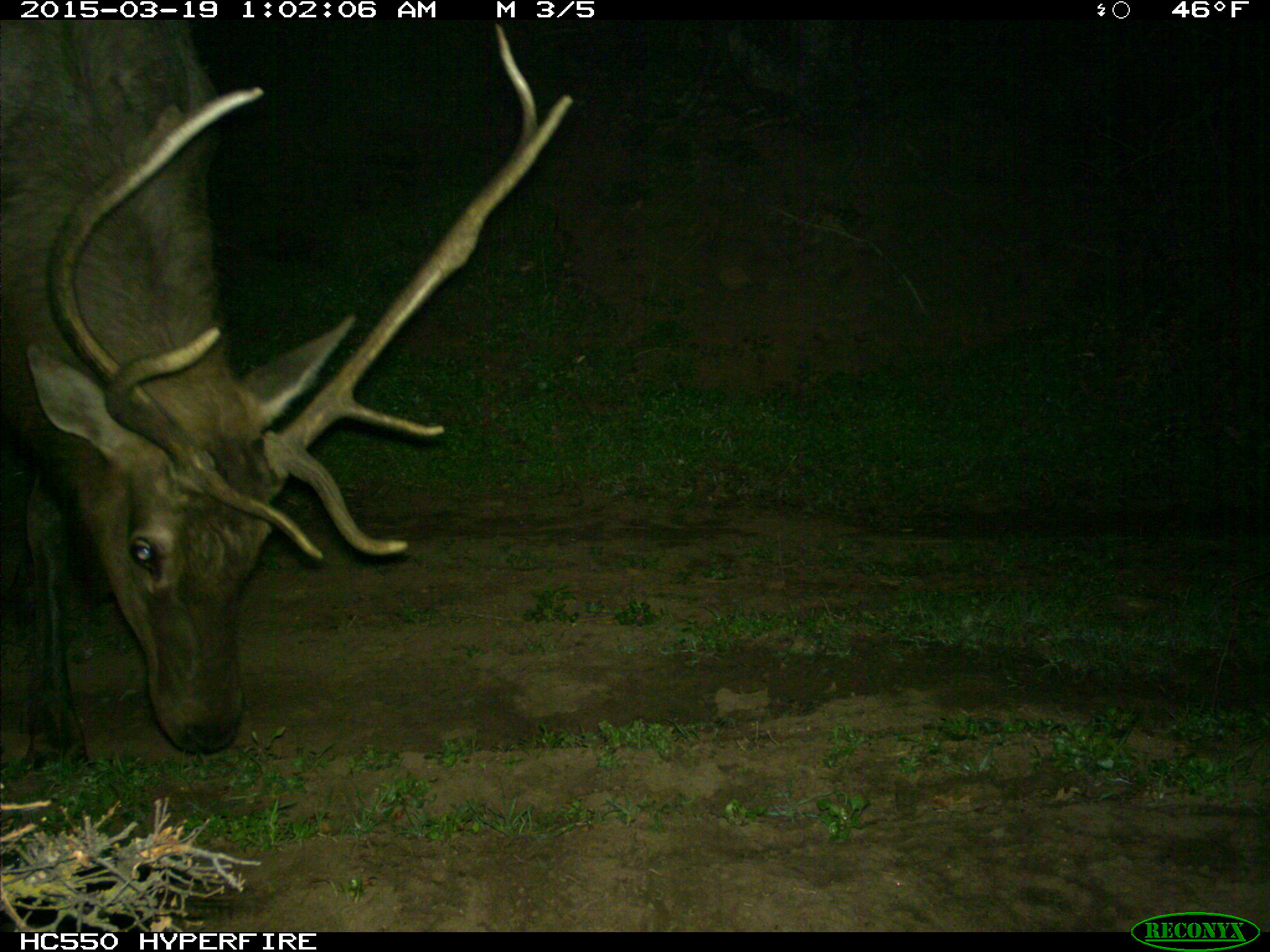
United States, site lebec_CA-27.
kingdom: Animalia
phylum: Chordata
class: Mammalia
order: Artiodactyla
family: Cervidae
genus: Cervus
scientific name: Cervus canadensis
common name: elk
Cervus canadensis (elk).